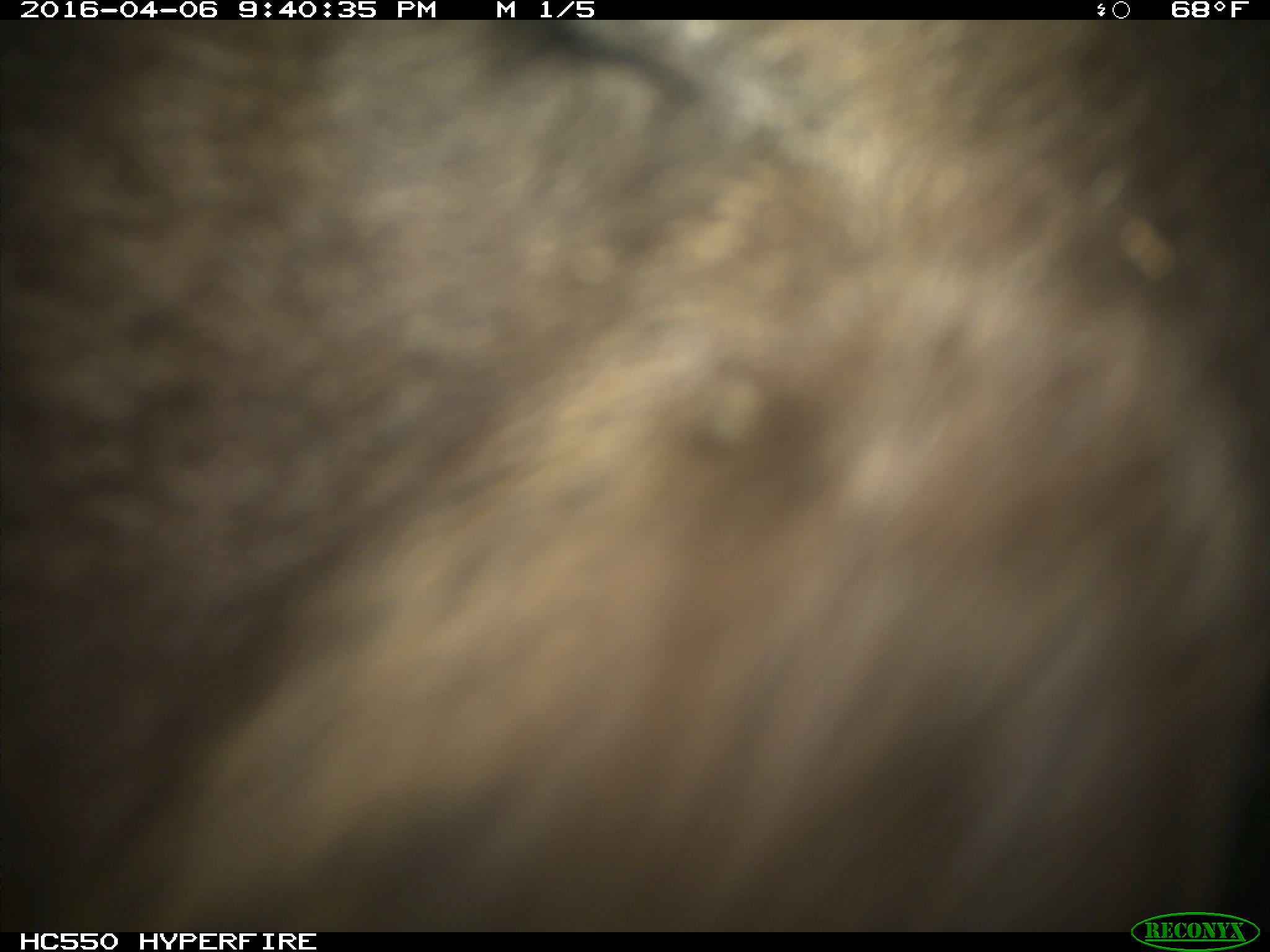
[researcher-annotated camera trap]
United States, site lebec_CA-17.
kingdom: Animalia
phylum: Chordata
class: Mammalia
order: Carnivora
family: Ursidae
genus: Ursus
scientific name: Ursus americanus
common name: american black bear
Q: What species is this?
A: Ursus americanus (american black bear).